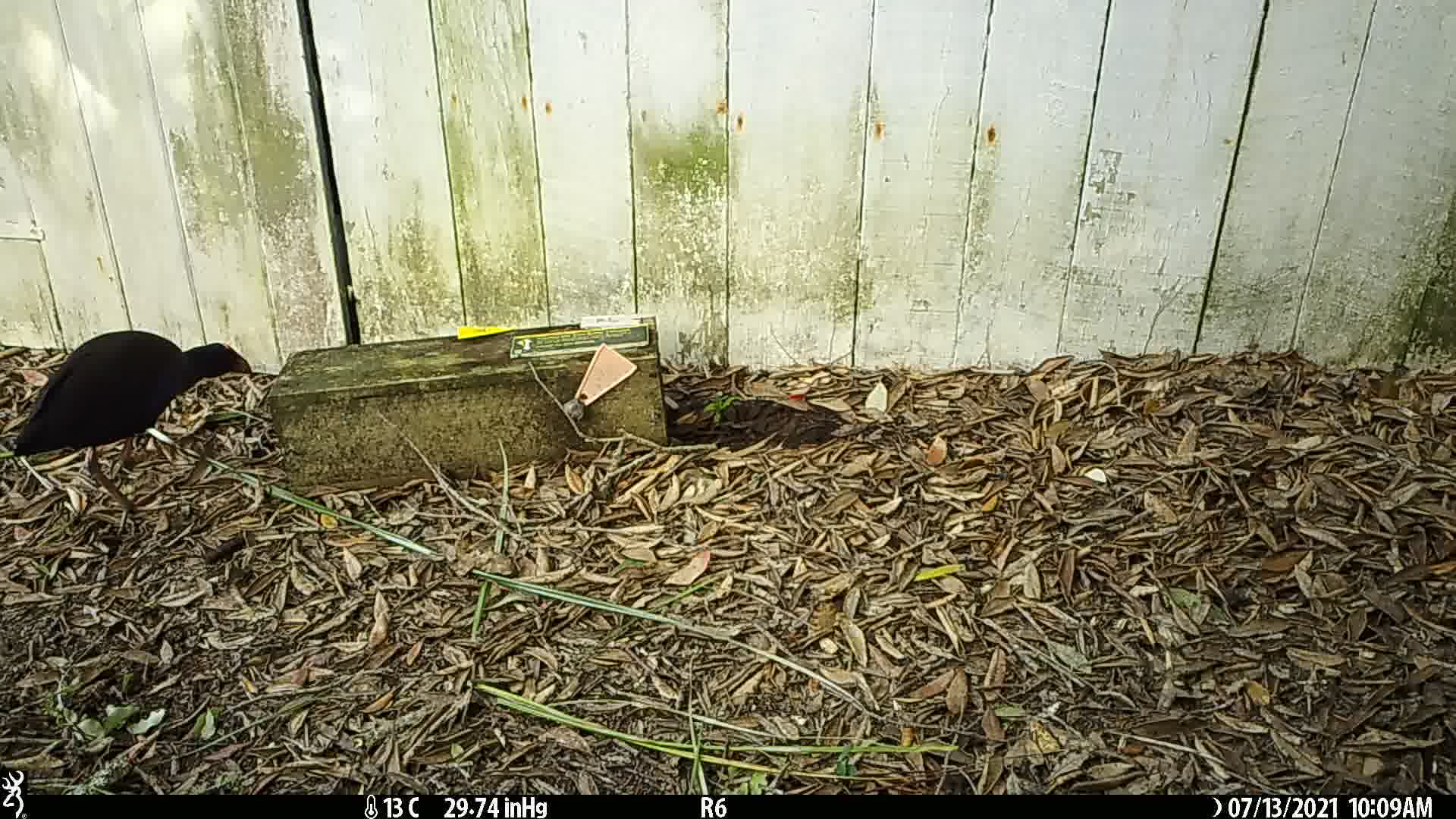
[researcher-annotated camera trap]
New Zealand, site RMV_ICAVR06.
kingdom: Animalia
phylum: Chordata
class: Aves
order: Gruiformes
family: Rallidae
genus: Porphyrio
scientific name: Porphyrio melanotus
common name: australasian swamphen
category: pukeko